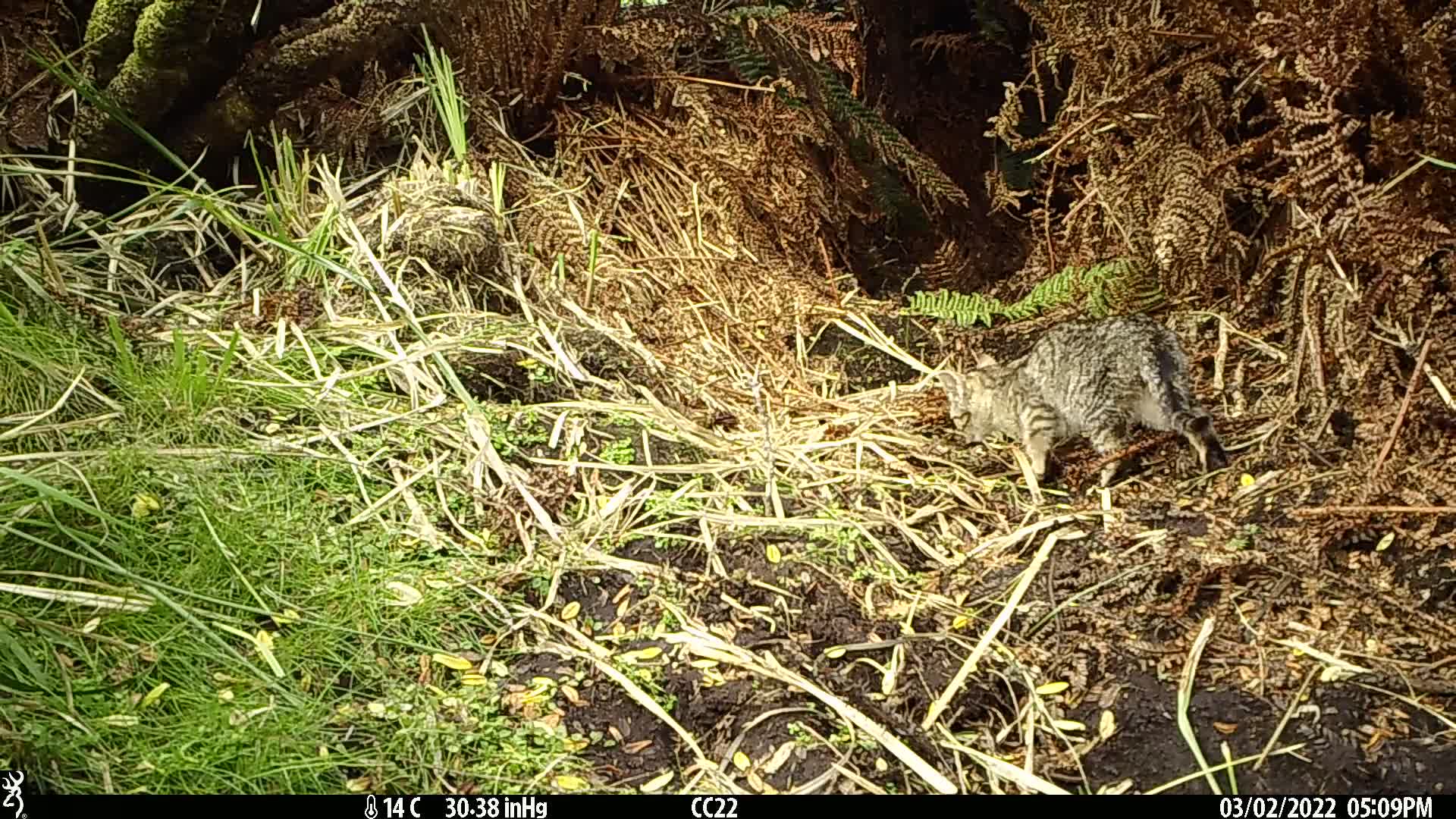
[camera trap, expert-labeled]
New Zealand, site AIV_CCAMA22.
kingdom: Animalia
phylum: Chordata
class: Mammalia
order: Carnivora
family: Felidae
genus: Felis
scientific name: Felis catus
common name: domestic cat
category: cat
Cat (domestic cat) (Felis catus).